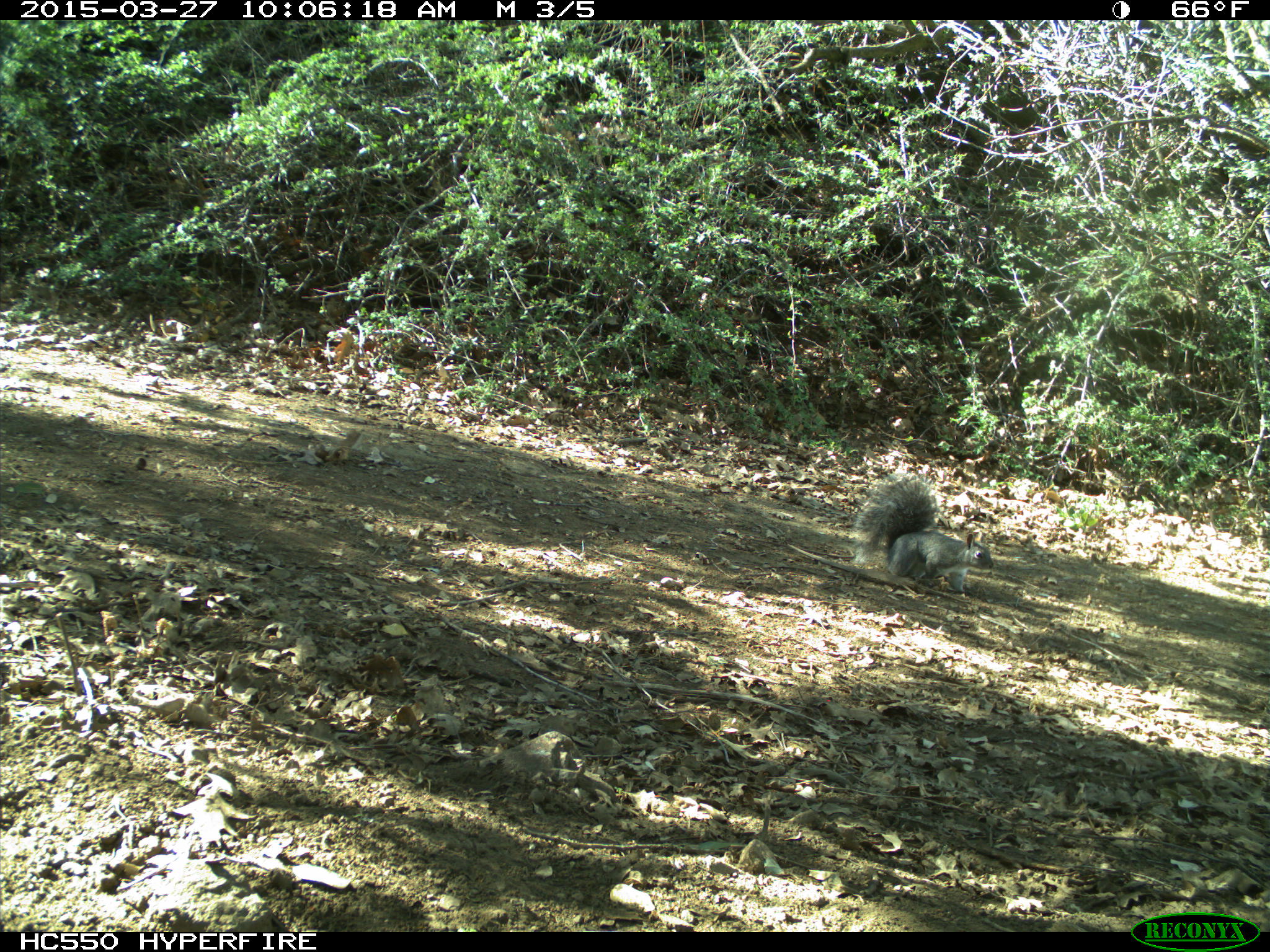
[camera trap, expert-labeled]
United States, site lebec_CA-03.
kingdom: Animalia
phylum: Chordata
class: Mammalia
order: Rodentia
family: Sciuridae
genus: Sciurus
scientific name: Sciurus carolinensis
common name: eastern gray squirrel